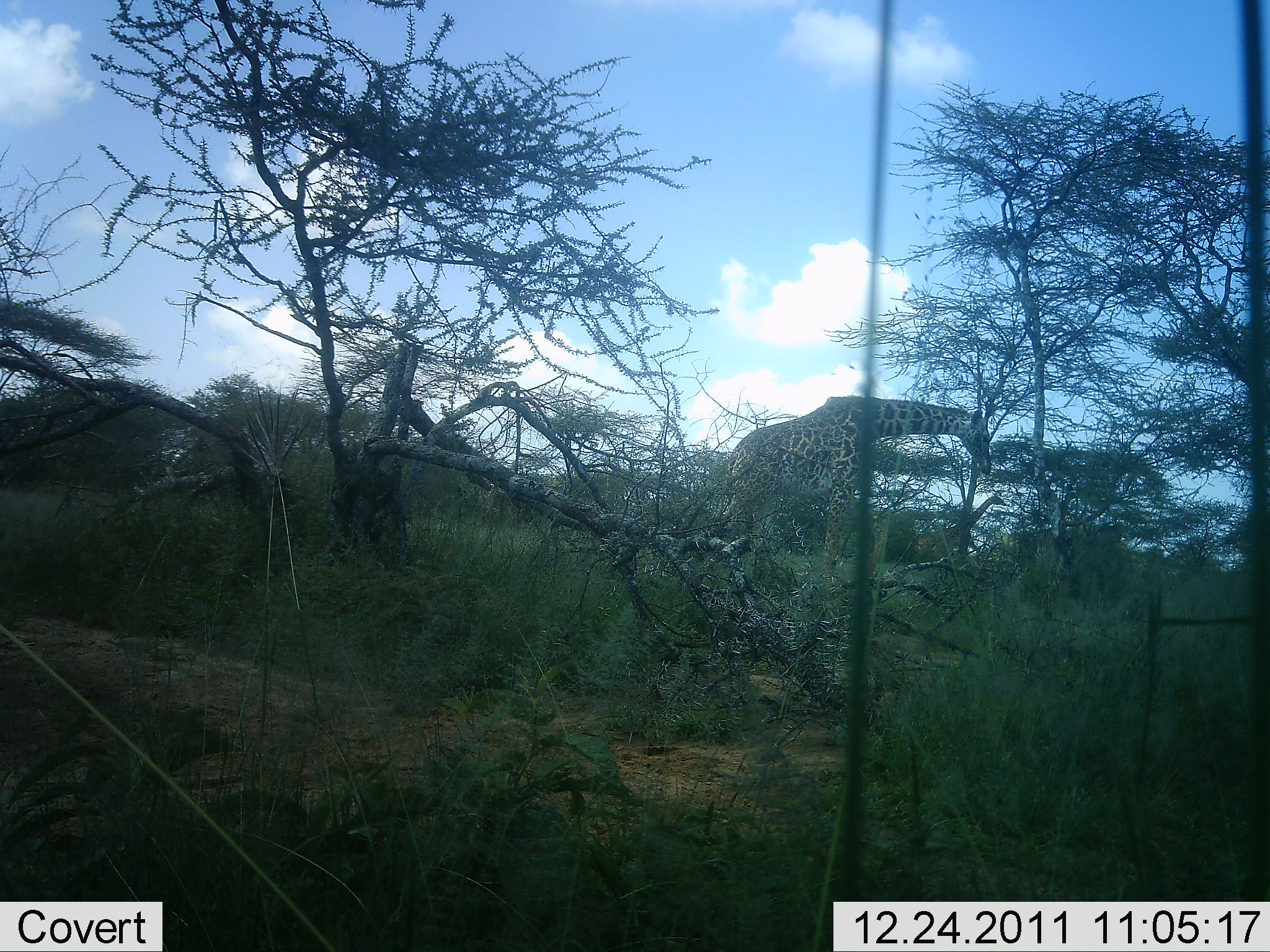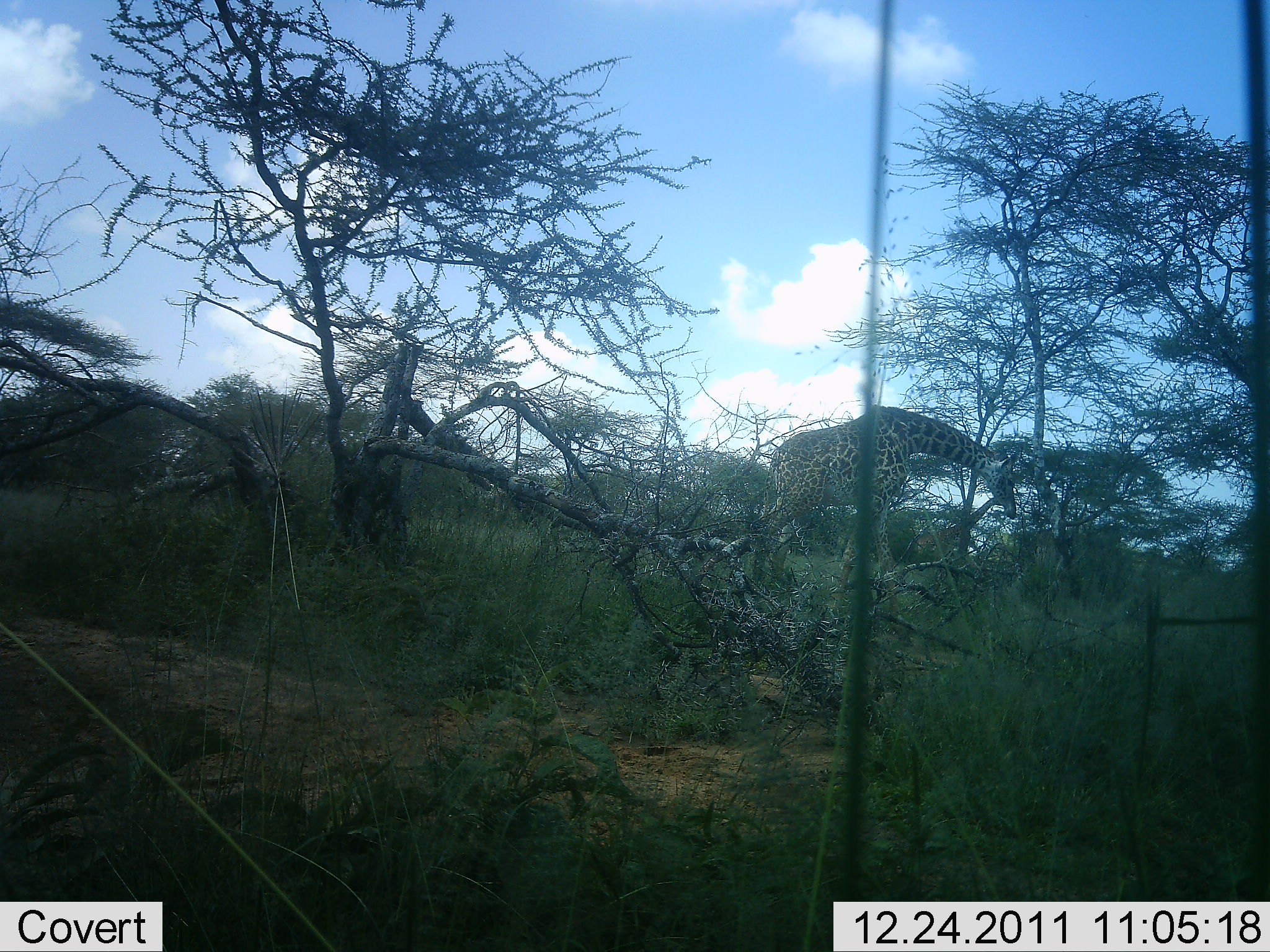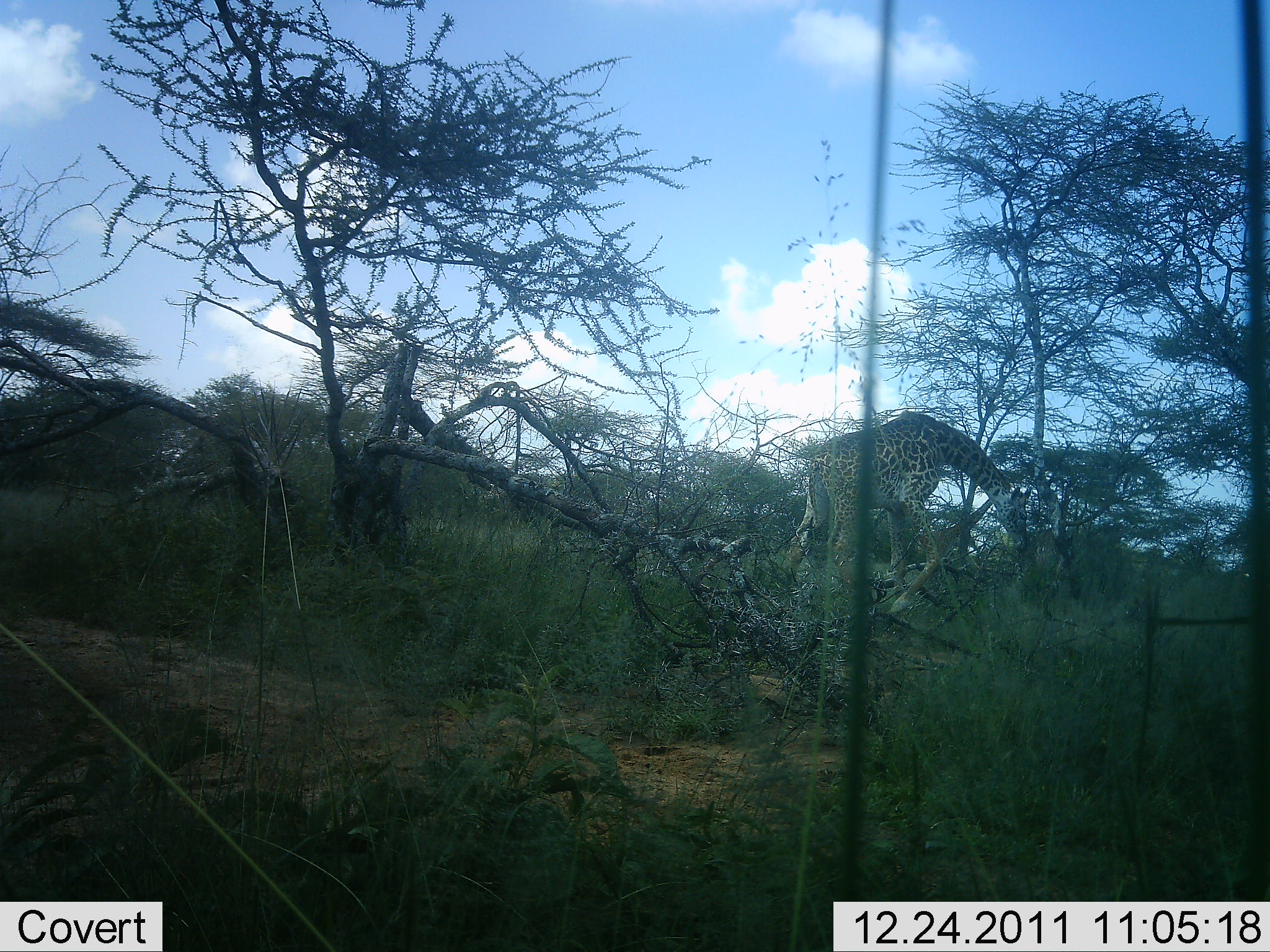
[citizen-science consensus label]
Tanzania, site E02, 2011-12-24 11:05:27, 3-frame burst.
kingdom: Animalia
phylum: Chordata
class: Mammalia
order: Artiodactyla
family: Giraffidae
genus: Giraffa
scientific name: Giraffa camelopardalis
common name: giraffe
Giraffe (Giraffa camelopardalis), count 1. Behavior (volunteer vote fractions): standing 38%, resting 0%, moving 46%, interacting 0%. Young present (vote fraction): 0%. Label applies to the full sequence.